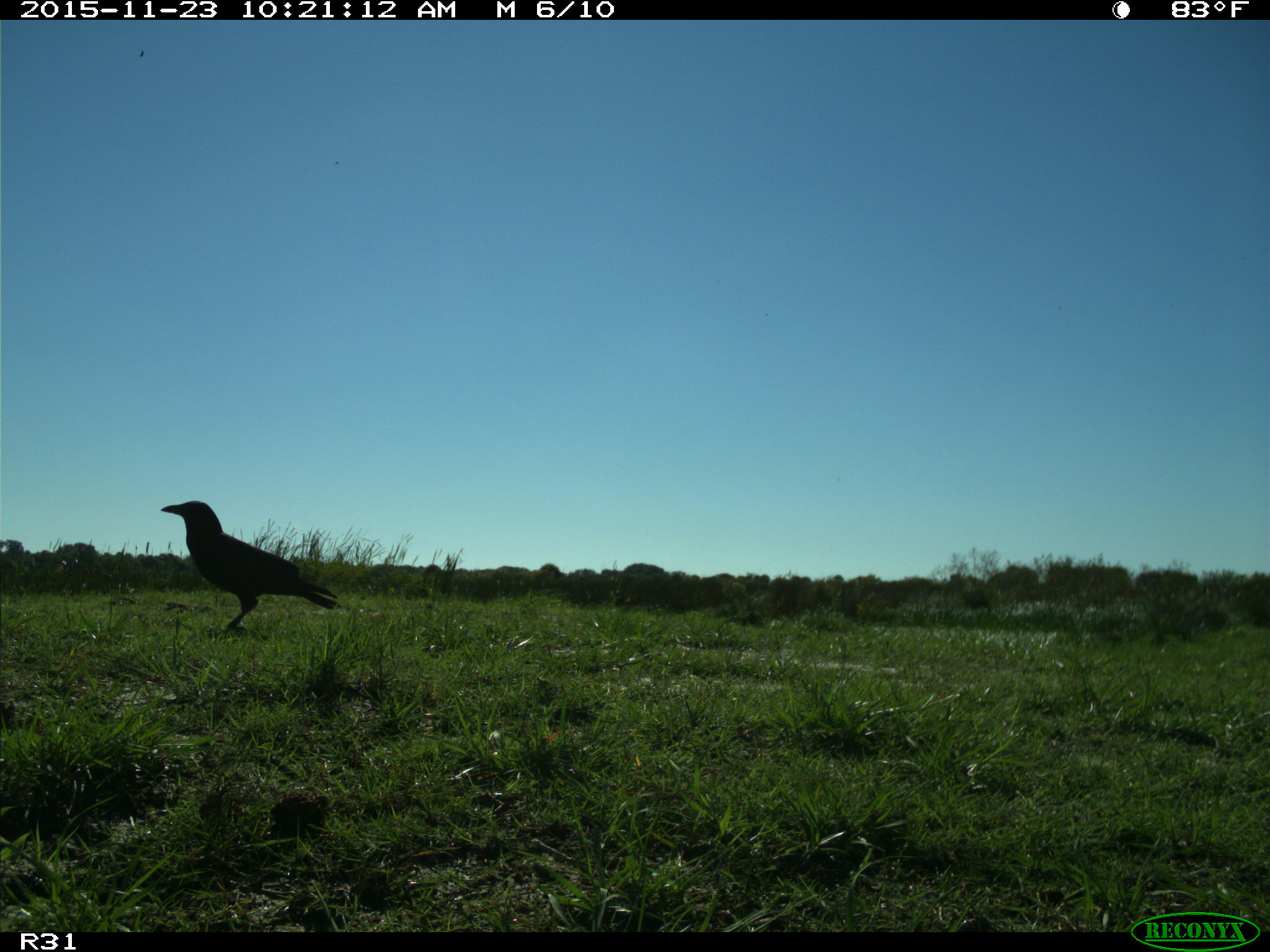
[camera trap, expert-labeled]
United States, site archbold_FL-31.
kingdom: Animalia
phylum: Chordata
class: Aves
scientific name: Aves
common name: birds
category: unidentified bird